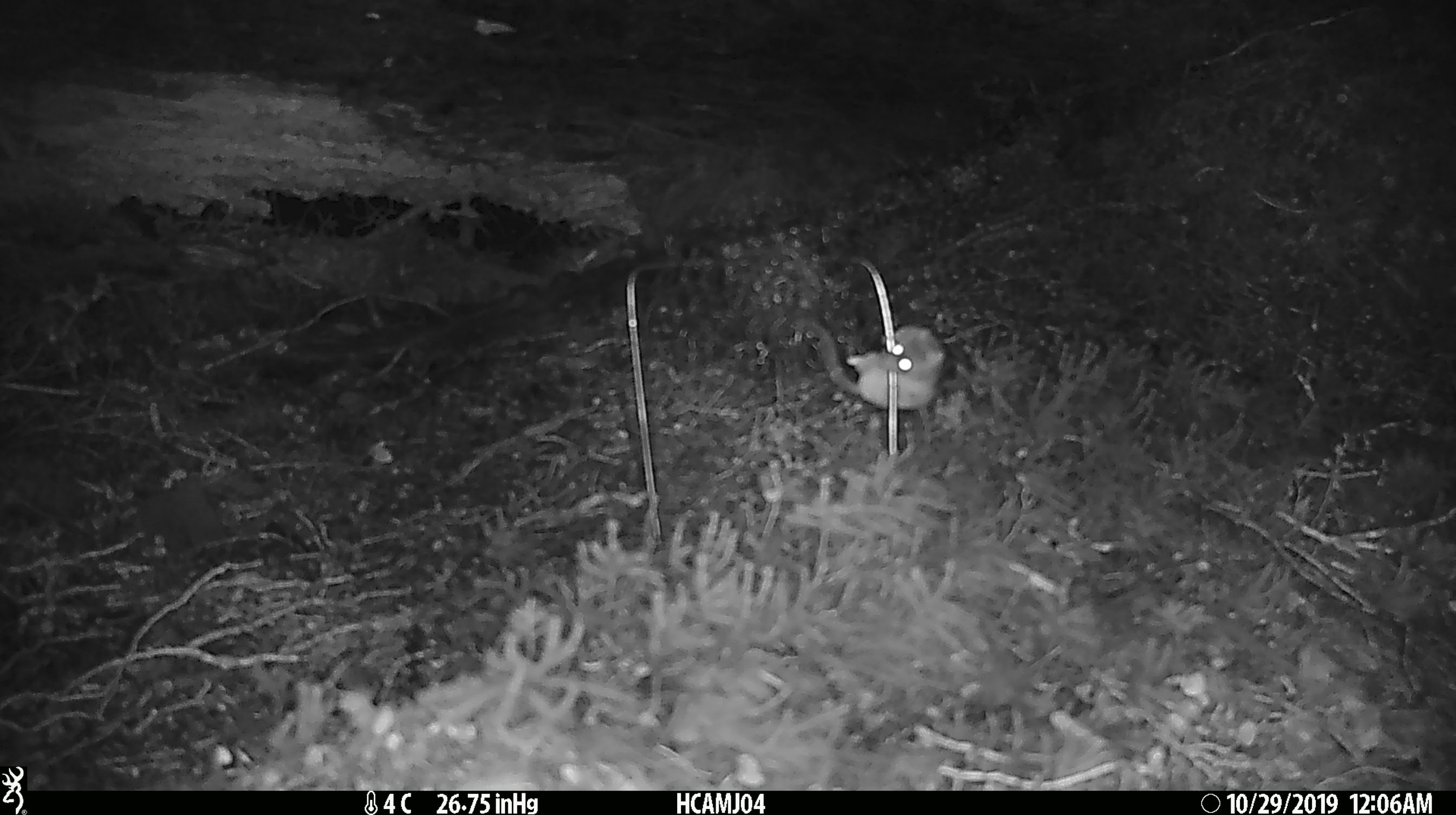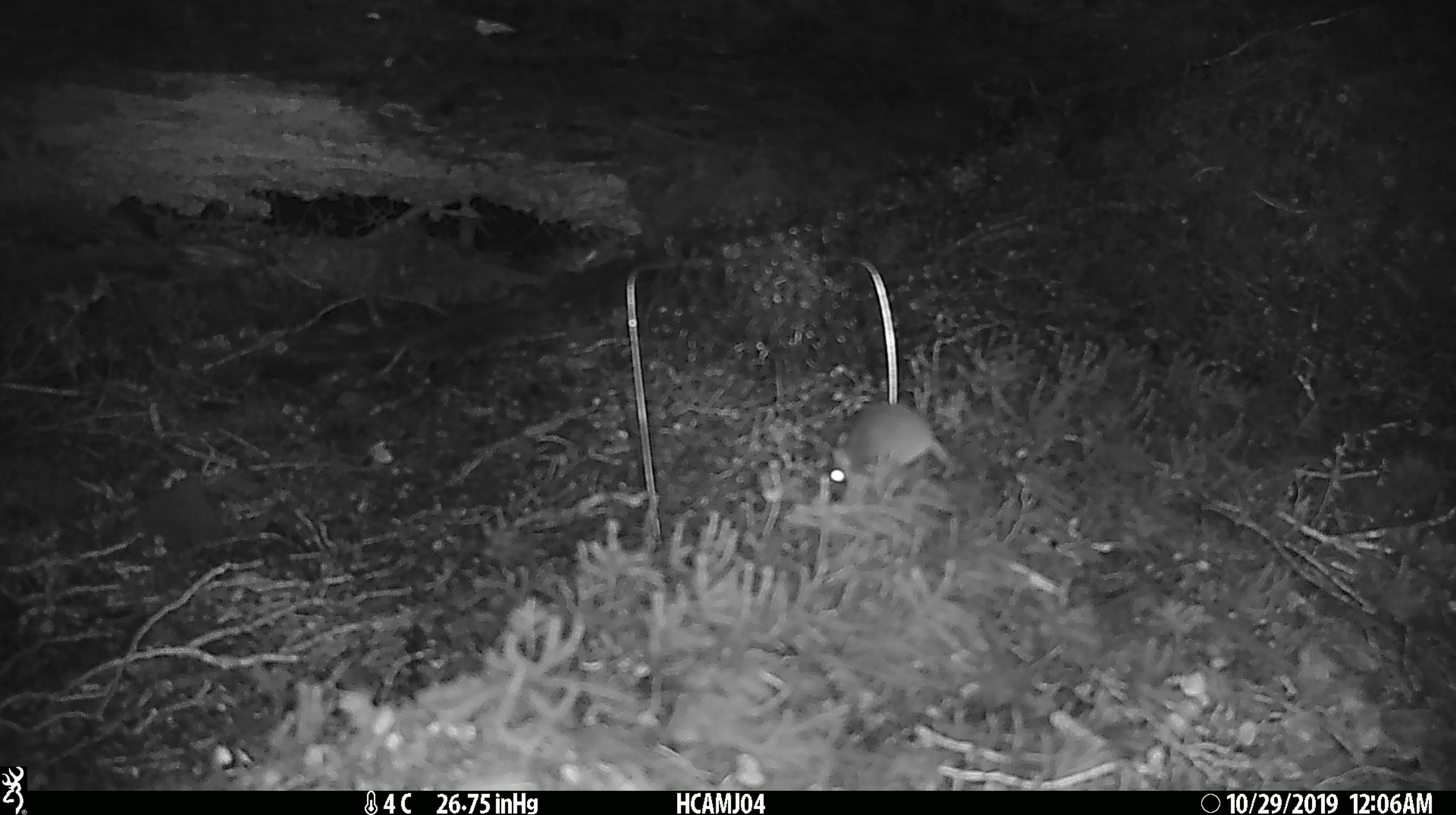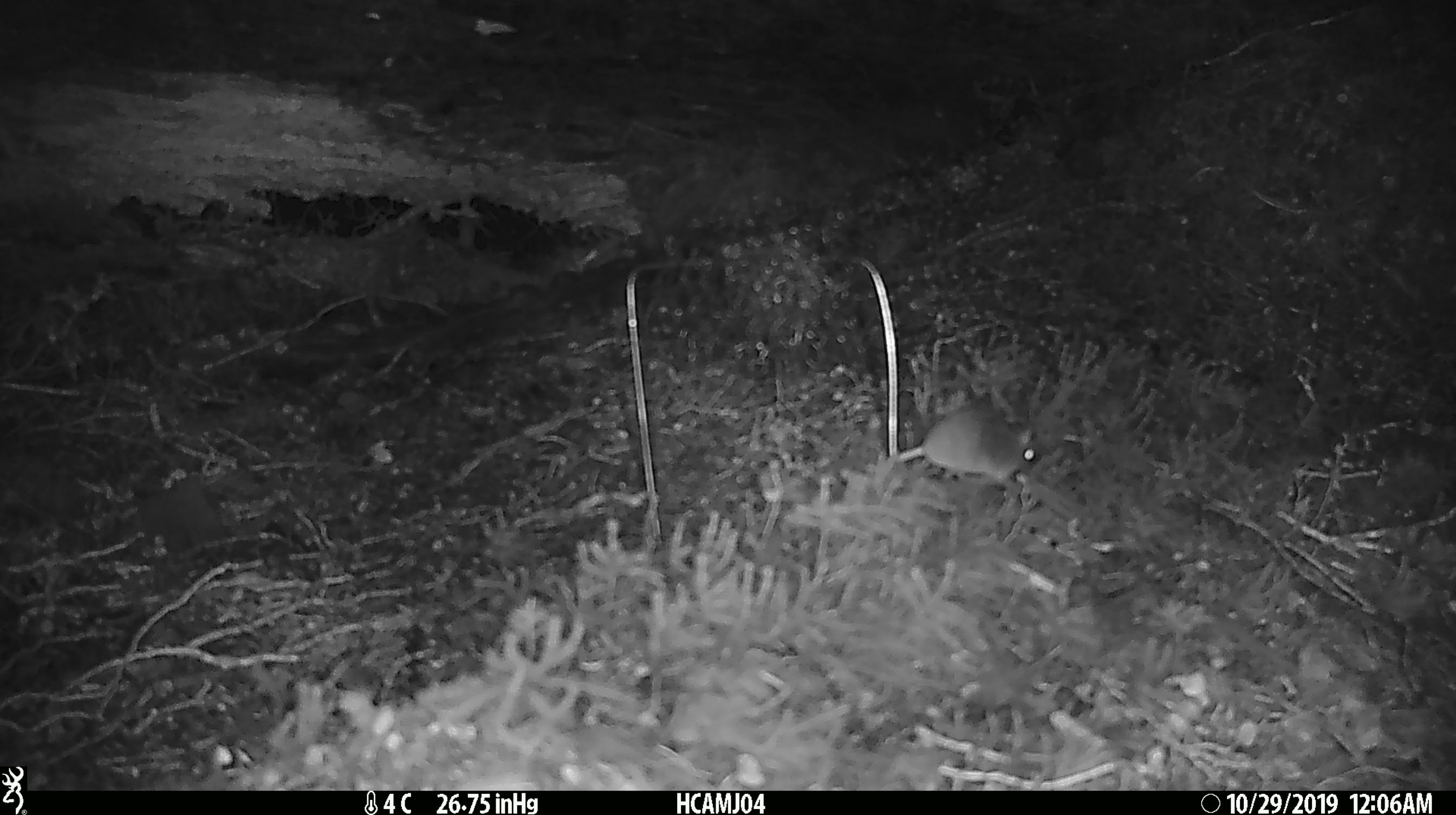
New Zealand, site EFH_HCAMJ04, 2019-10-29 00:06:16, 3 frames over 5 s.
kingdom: Animalia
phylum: Chordata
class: Mammalia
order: Rodentia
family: Muridae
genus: Mus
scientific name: Mus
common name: mouse